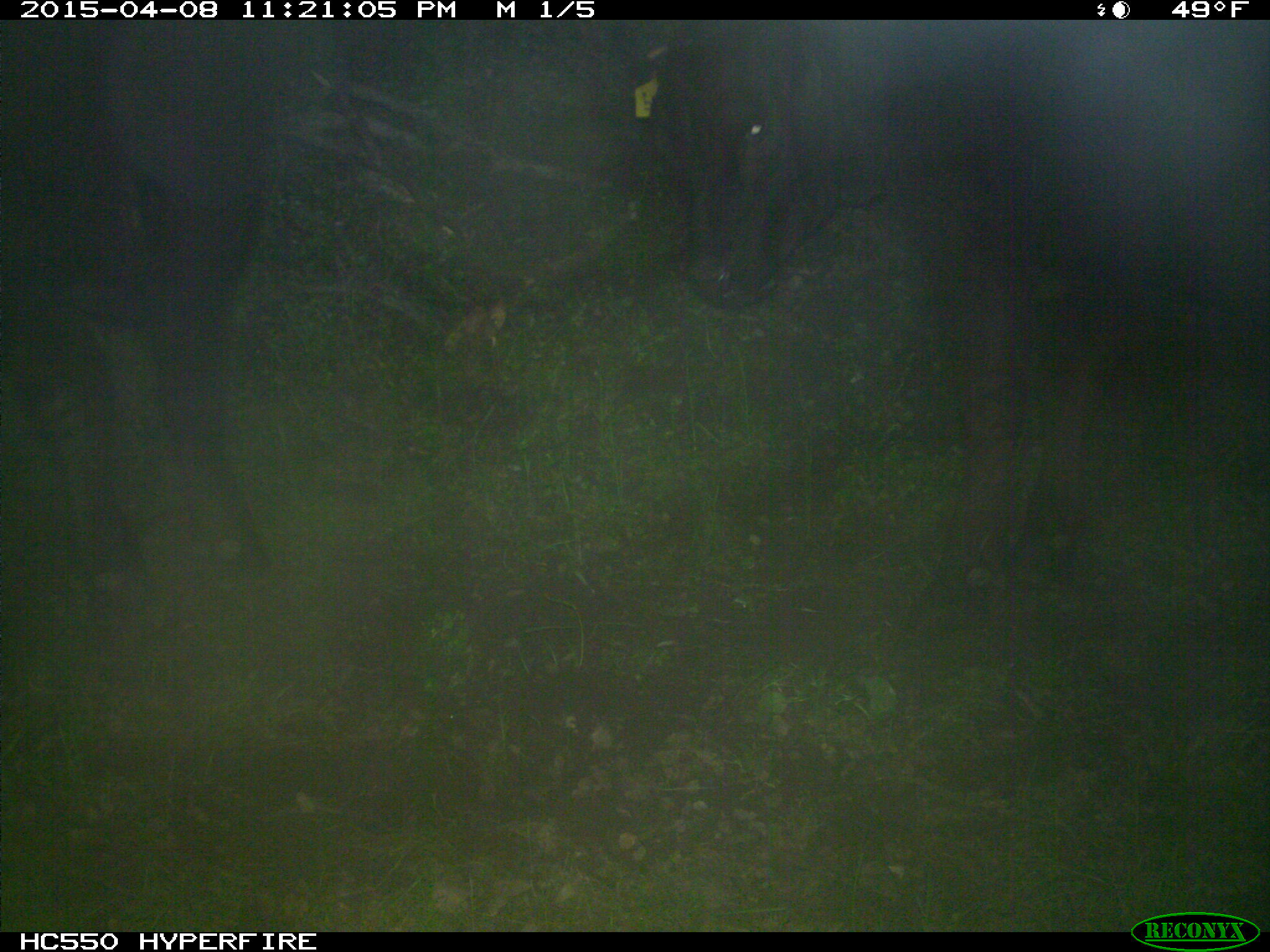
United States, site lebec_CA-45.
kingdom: Animalia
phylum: Chordata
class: Mammalia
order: Artiodactyla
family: Bovidae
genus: Bos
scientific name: Bos taurus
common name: domestic cow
Bos taurus (domestic cow).